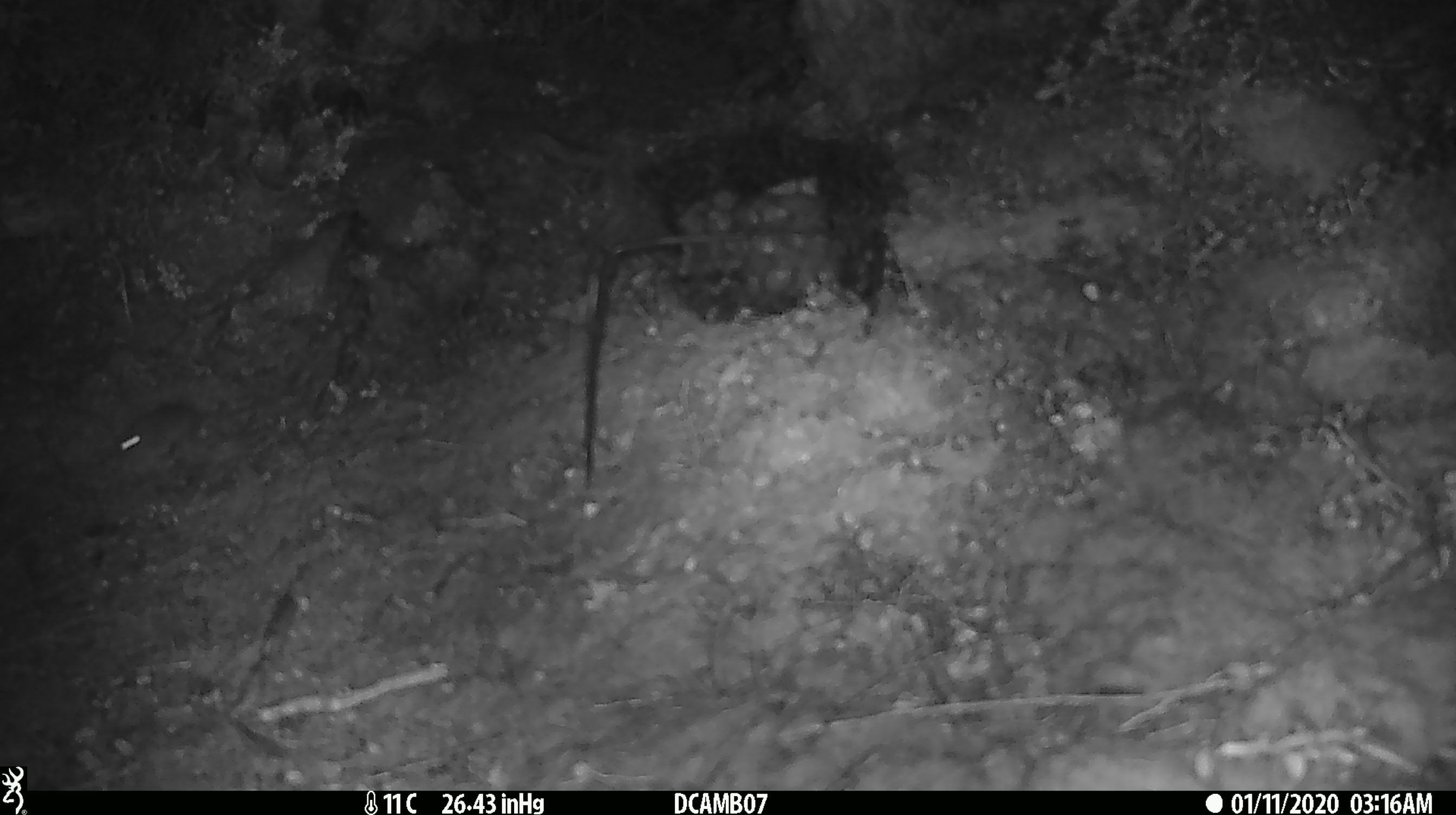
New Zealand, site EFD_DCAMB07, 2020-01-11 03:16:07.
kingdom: Animalia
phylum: Chordata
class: Mammalia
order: Rodentia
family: Muridae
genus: Mus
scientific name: Mus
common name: mouse